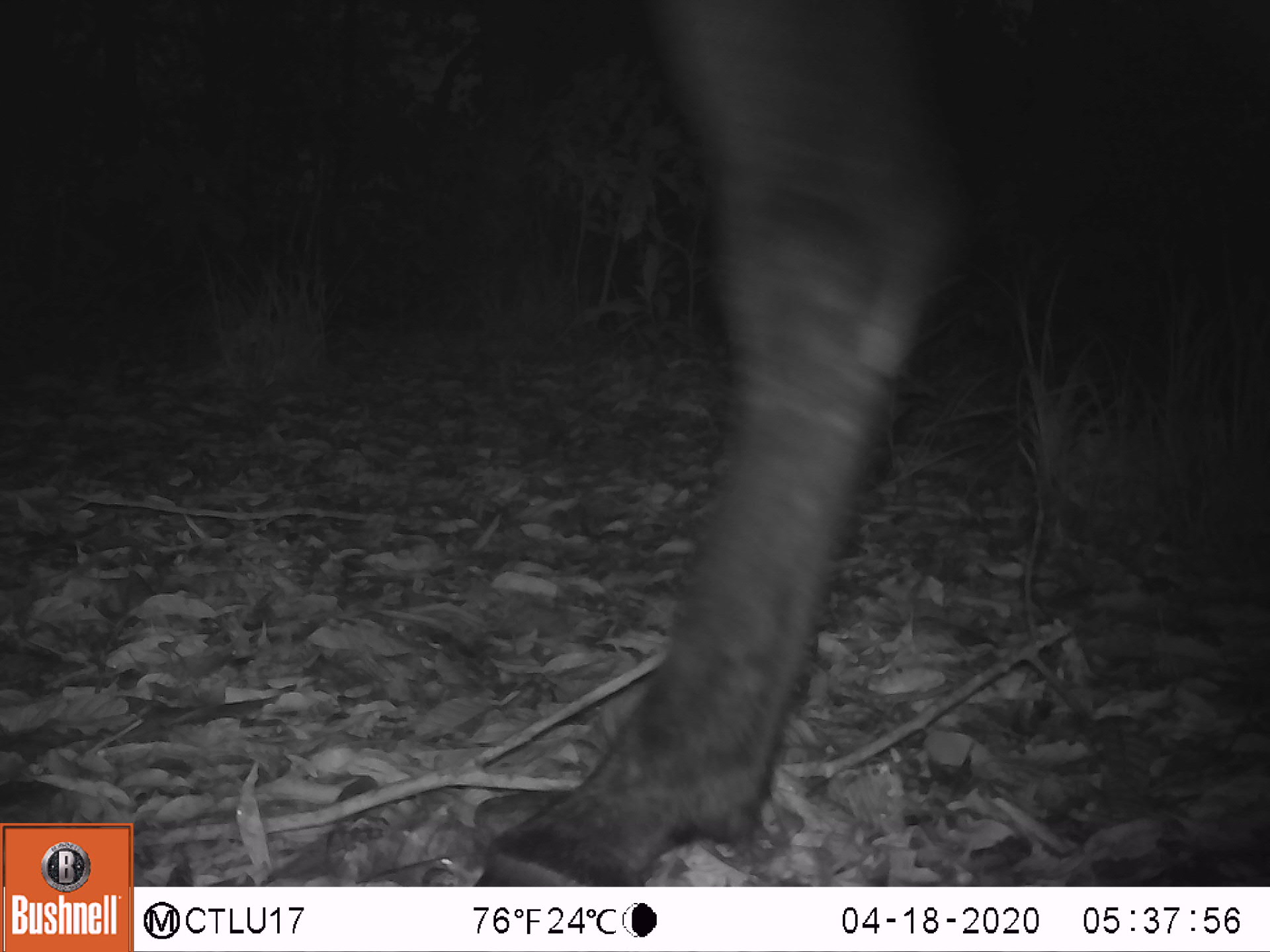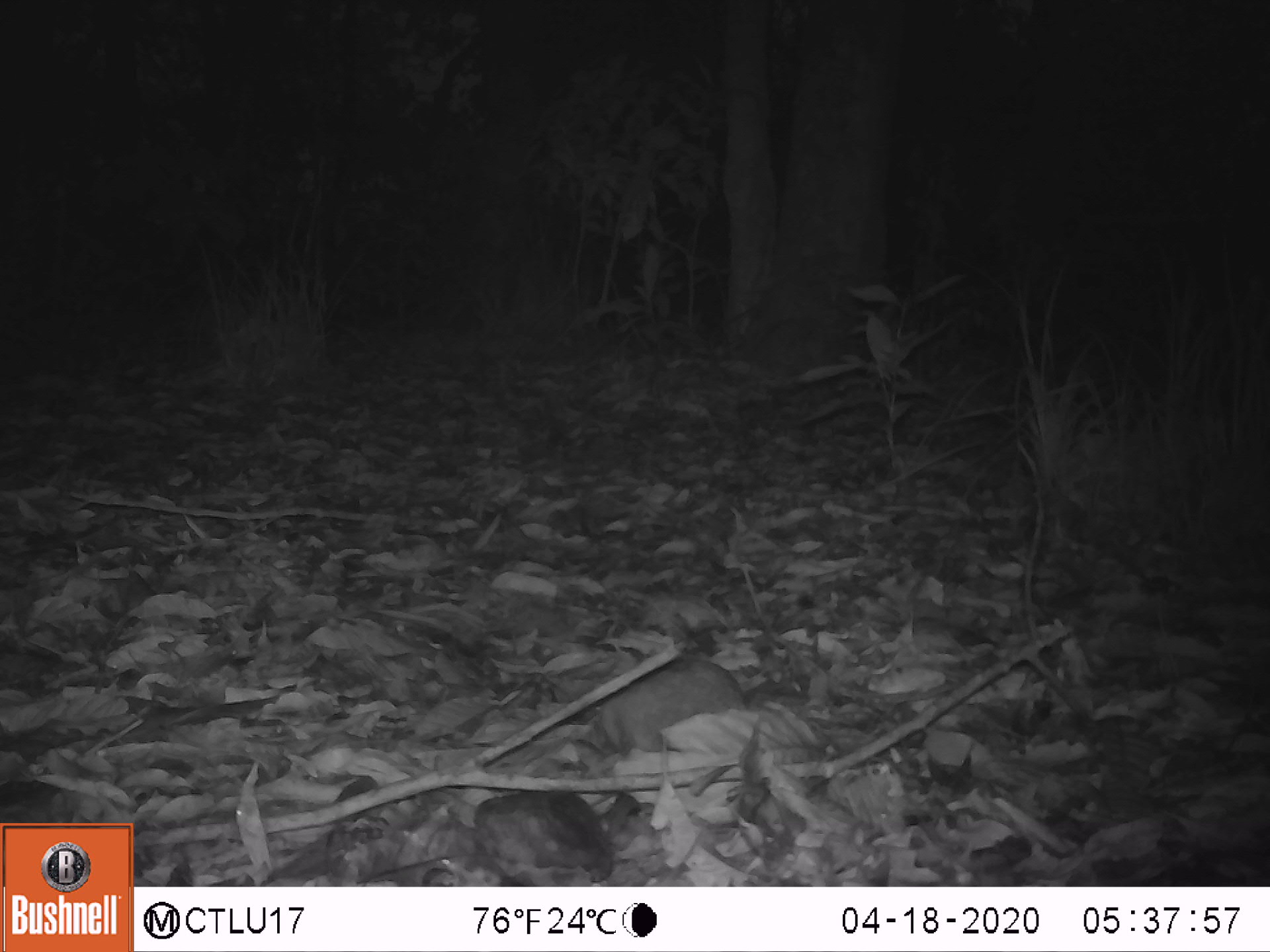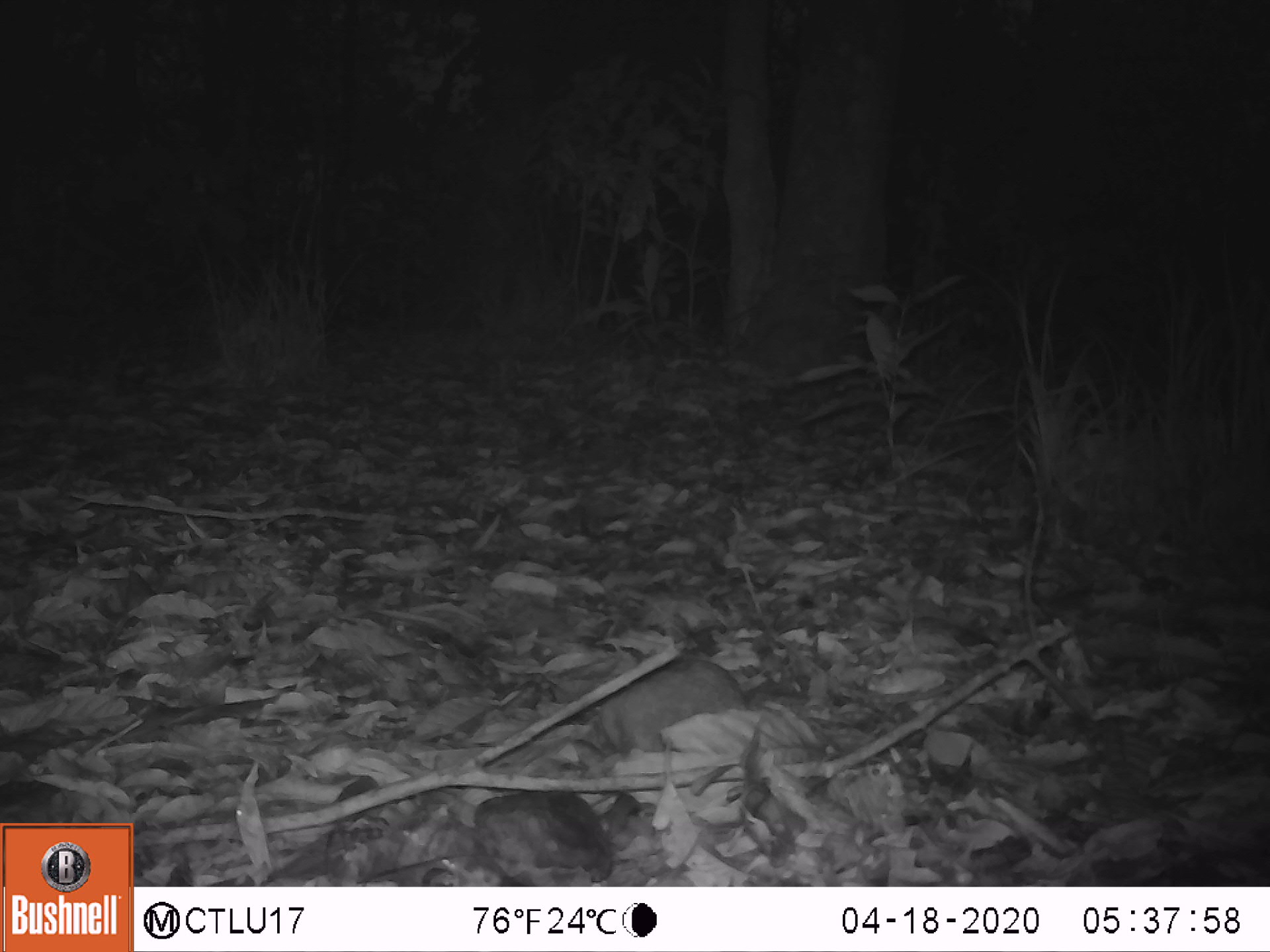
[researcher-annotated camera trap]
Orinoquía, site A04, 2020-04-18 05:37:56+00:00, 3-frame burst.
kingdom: Animalia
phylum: Chordata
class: Mammalia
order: Artiodactyla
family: Bovidae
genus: Bos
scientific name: Bos taurus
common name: cow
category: cattle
Cattle (cow) (Bos taurus).